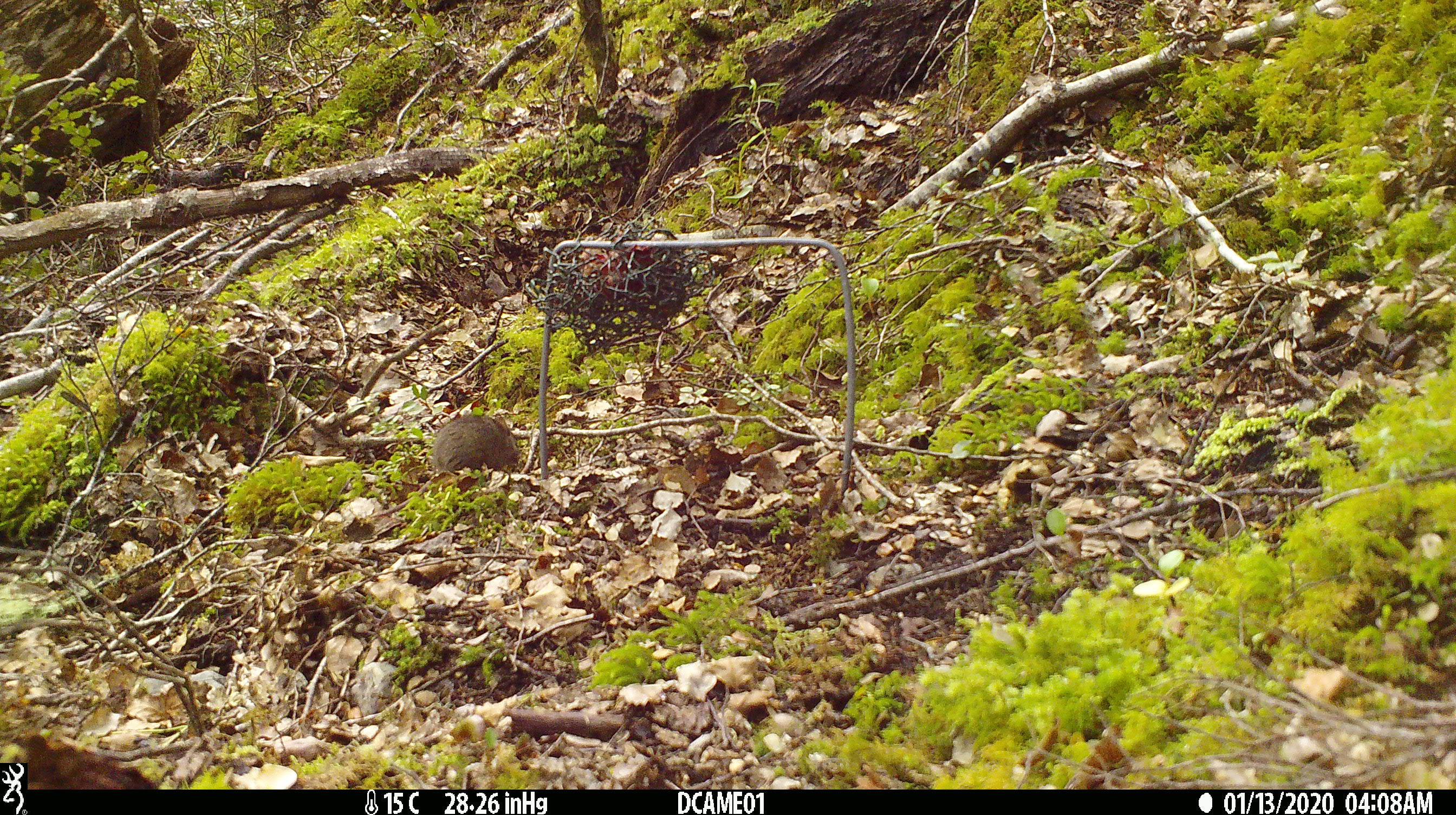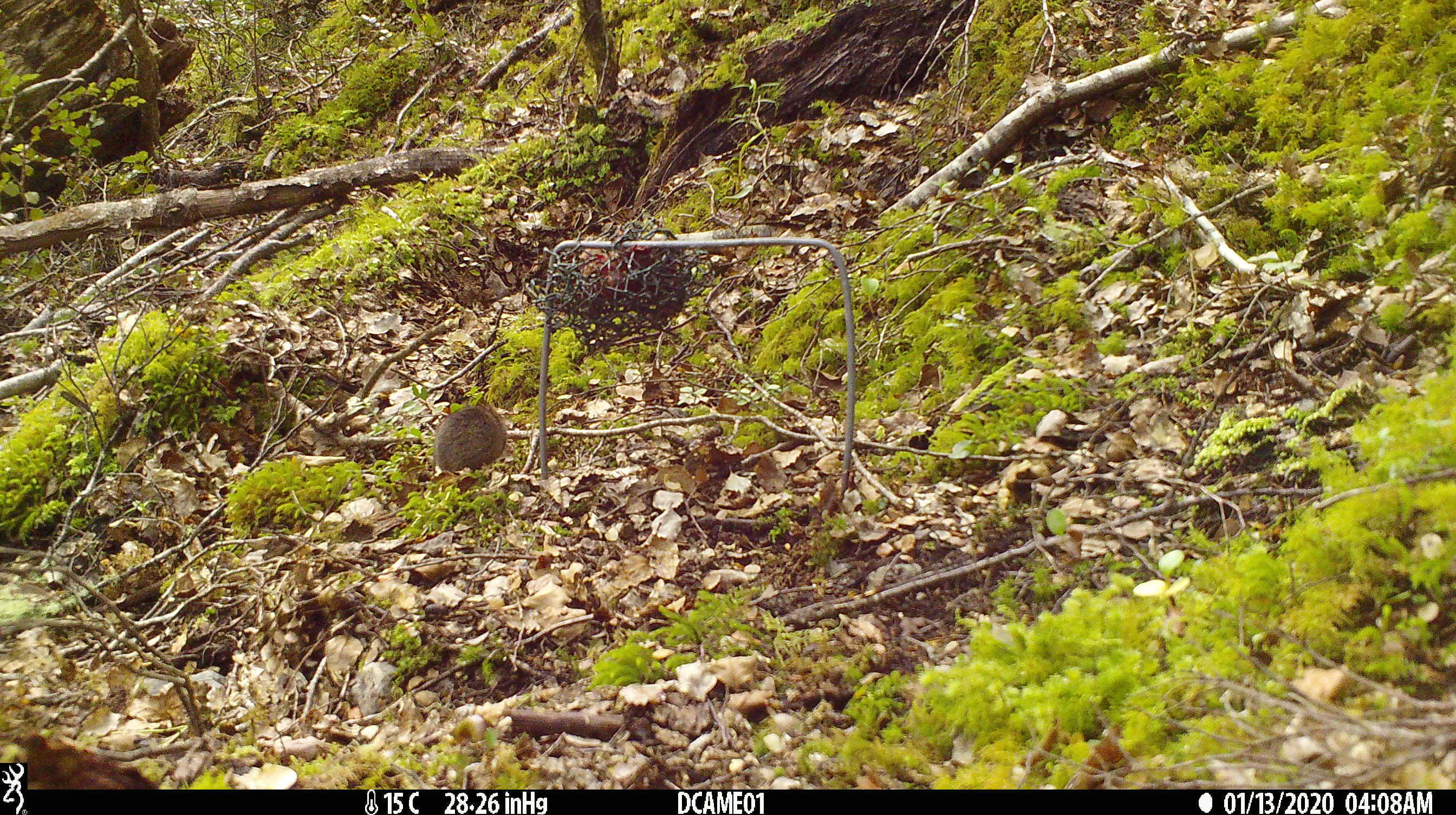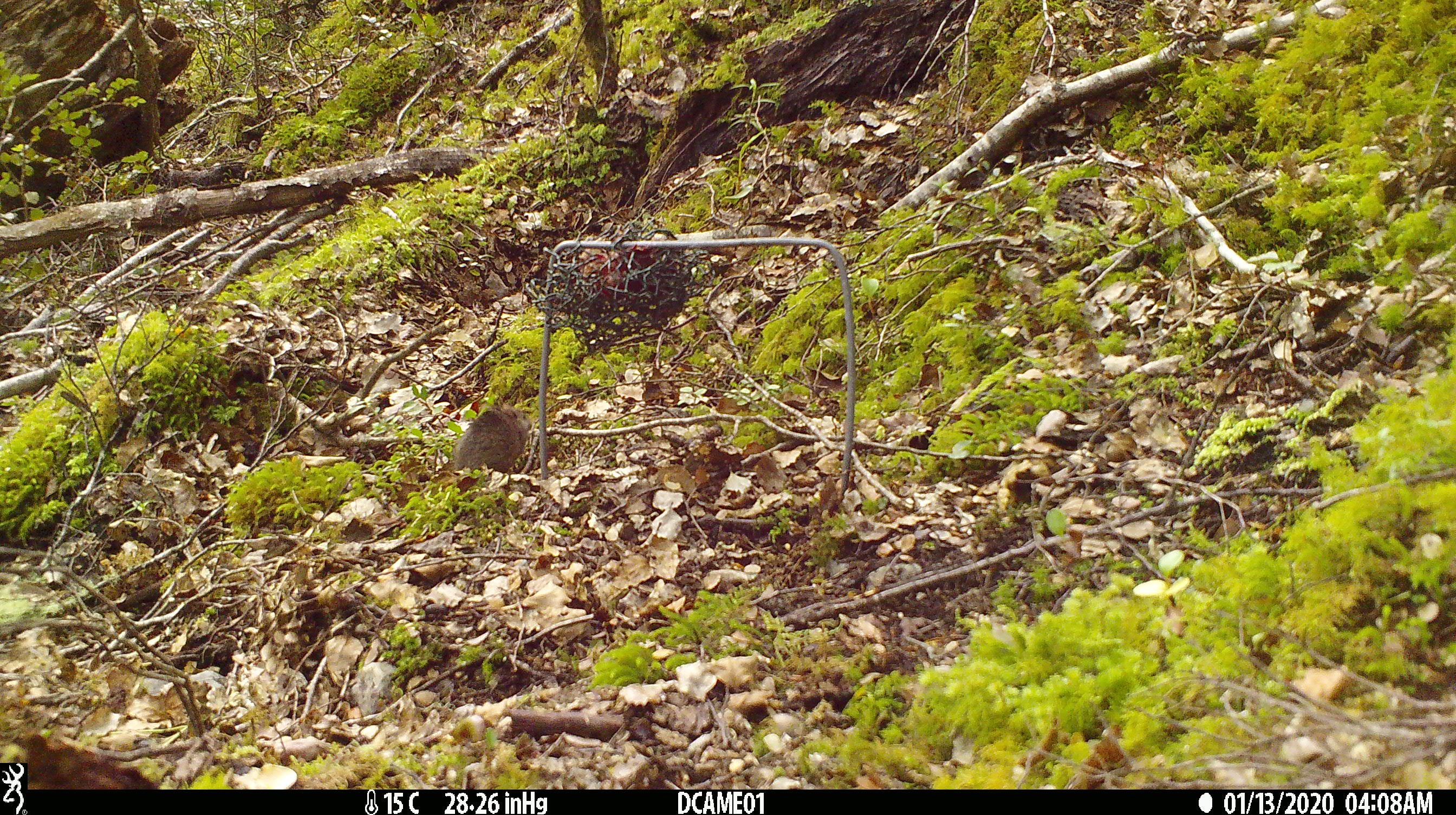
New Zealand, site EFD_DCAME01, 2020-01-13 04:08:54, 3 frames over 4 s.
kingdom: Animalia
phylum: Chordata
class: Mammalia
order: Rodentia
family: Muridae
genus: Mus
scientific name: Mus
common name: mouse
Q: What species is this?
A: Mouse (Mus).